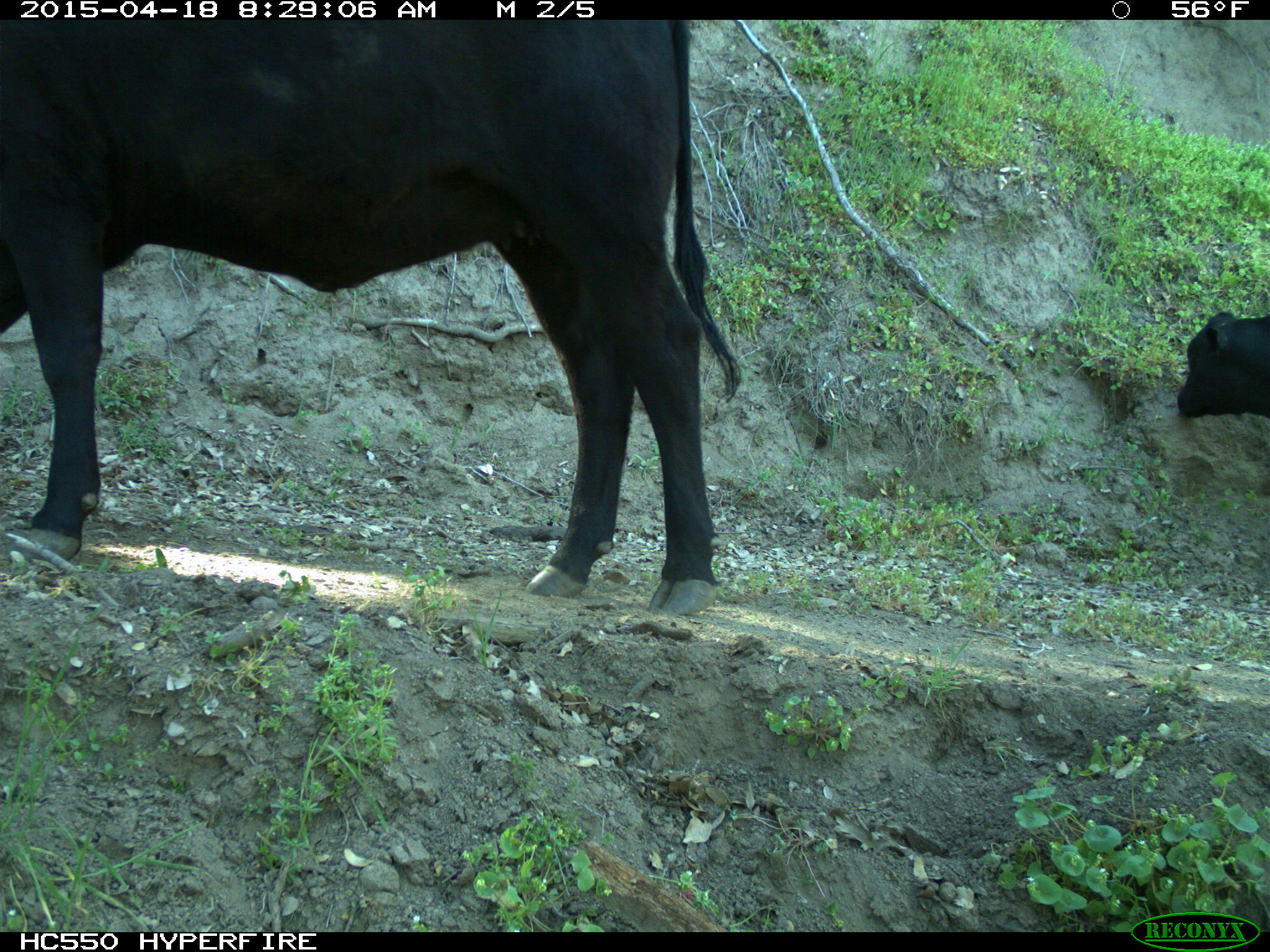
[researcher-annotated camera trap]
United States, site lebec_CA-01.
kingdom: Animalia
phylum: Chordata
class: Mammalia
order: Artiodactyla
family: Bovidae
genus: Bos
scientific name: Bos taurus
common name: domestic cow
Bos taurus (domestic cow).